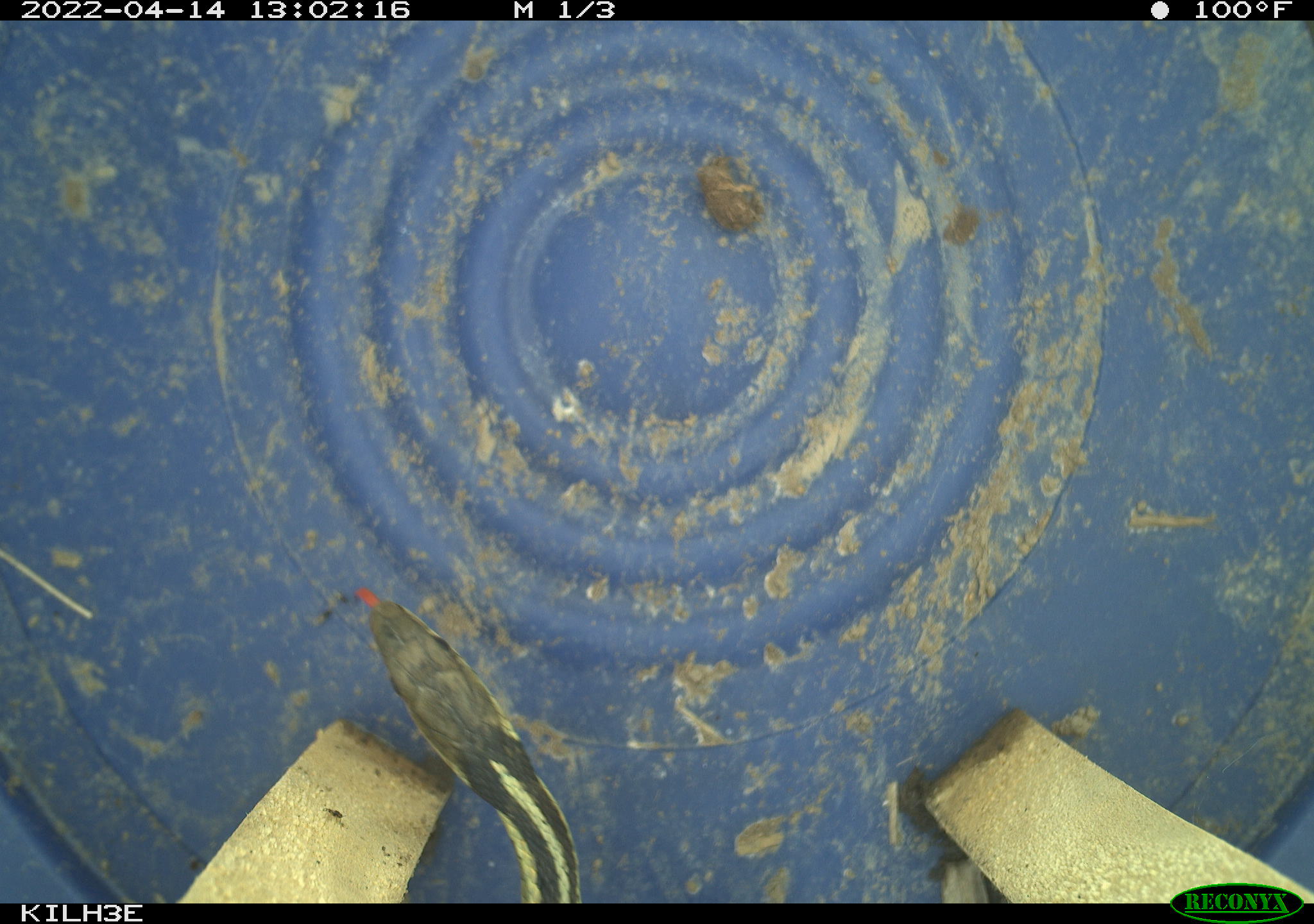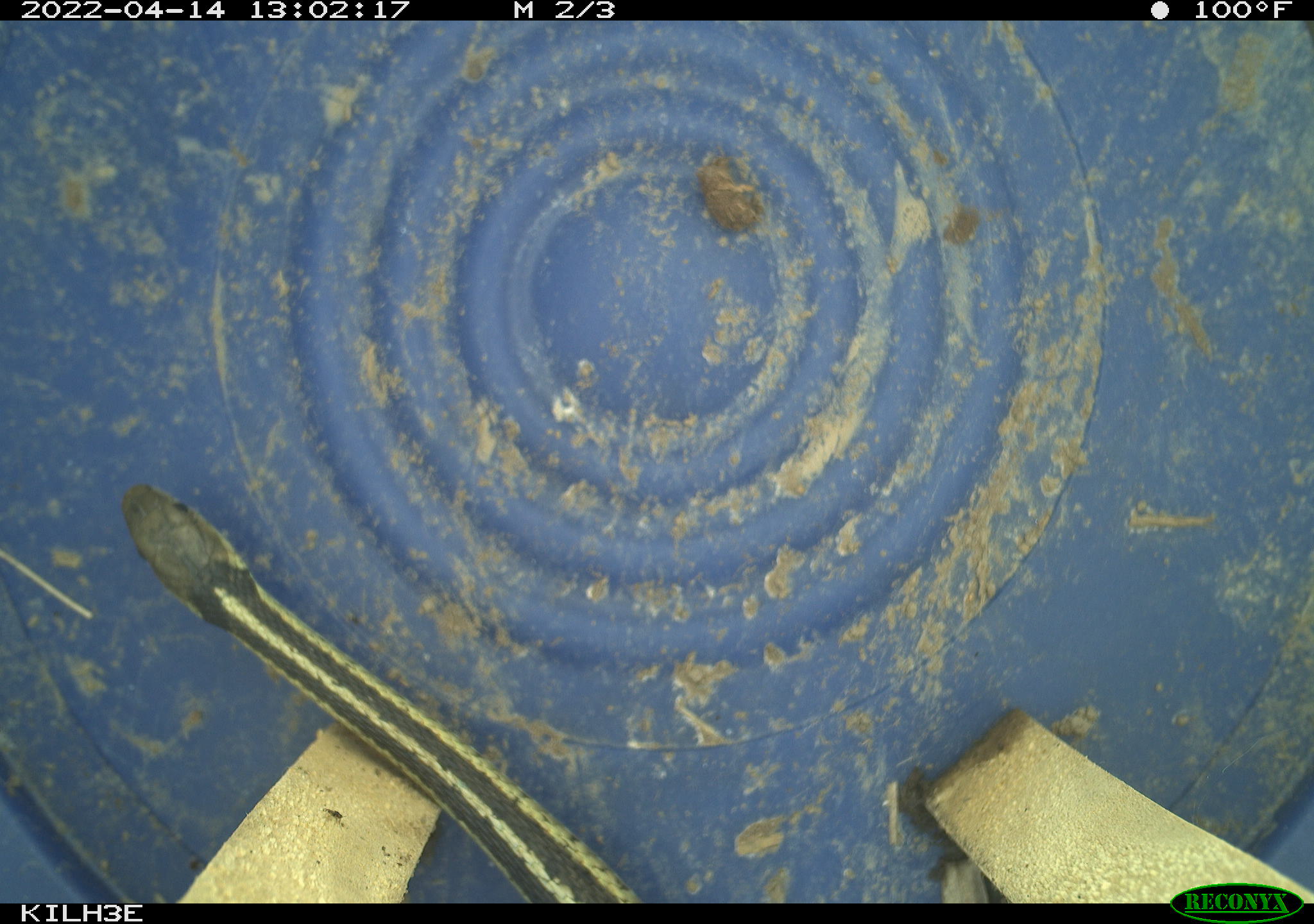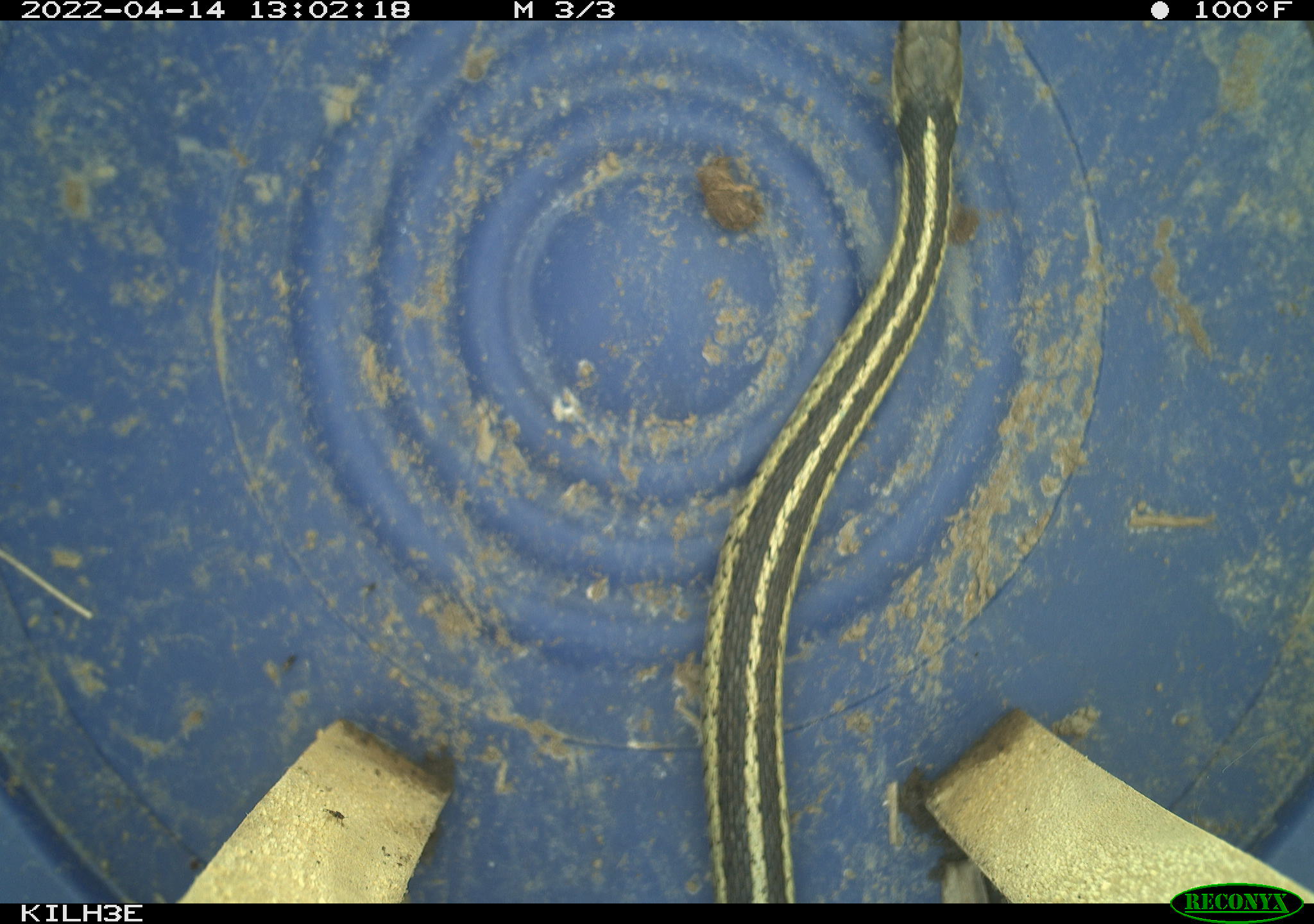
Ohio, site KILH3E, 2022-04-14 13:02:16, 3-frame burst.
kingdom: Animalia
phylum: Chordata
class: Reptilia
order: Squamata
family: Colubridae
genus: Thamnophis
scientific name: Thamnophis sirtalis sirtalis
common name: eastern gartersnake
Eastern gartersnake (Thamnophis sirtalis sirtalis).